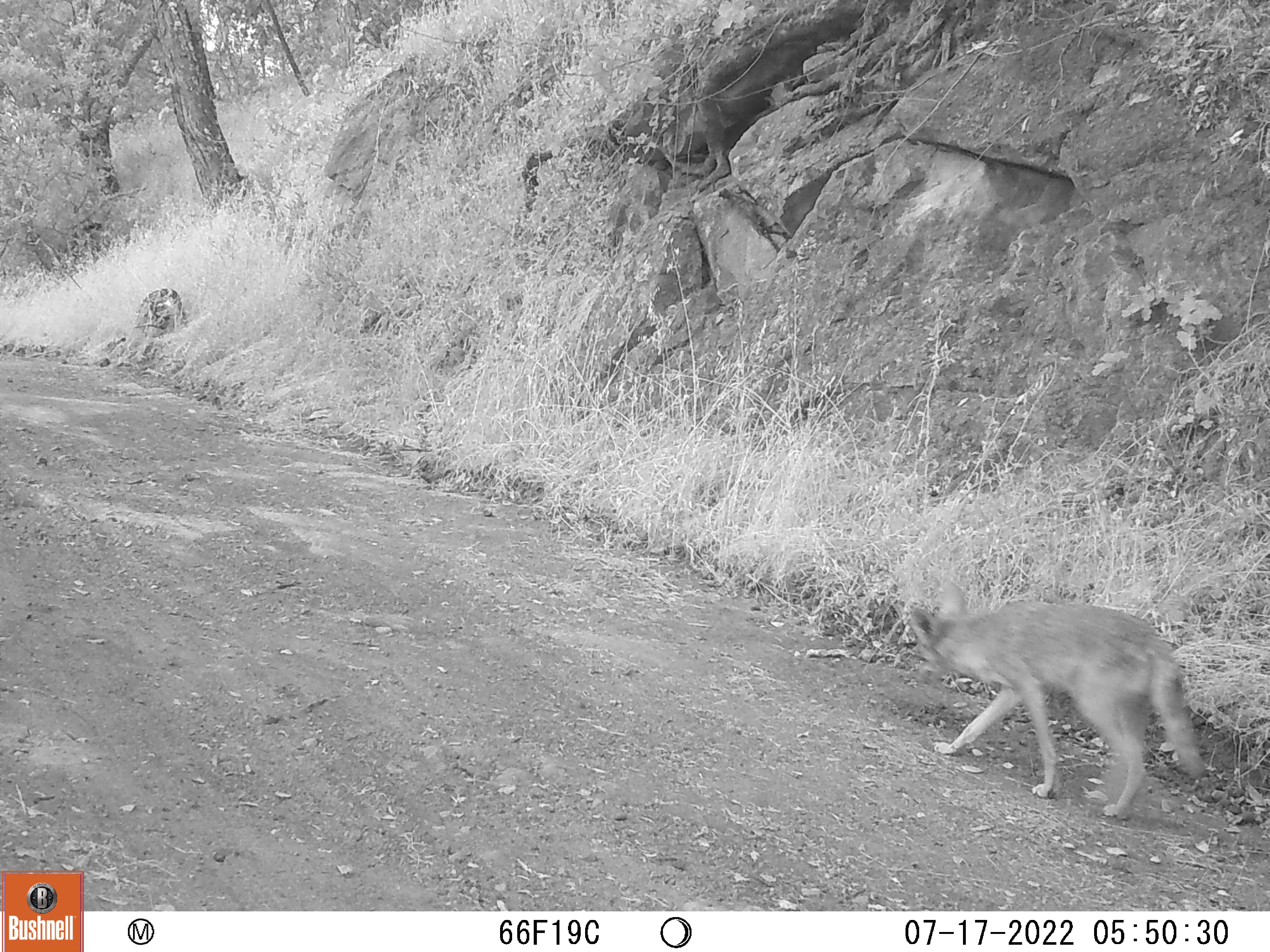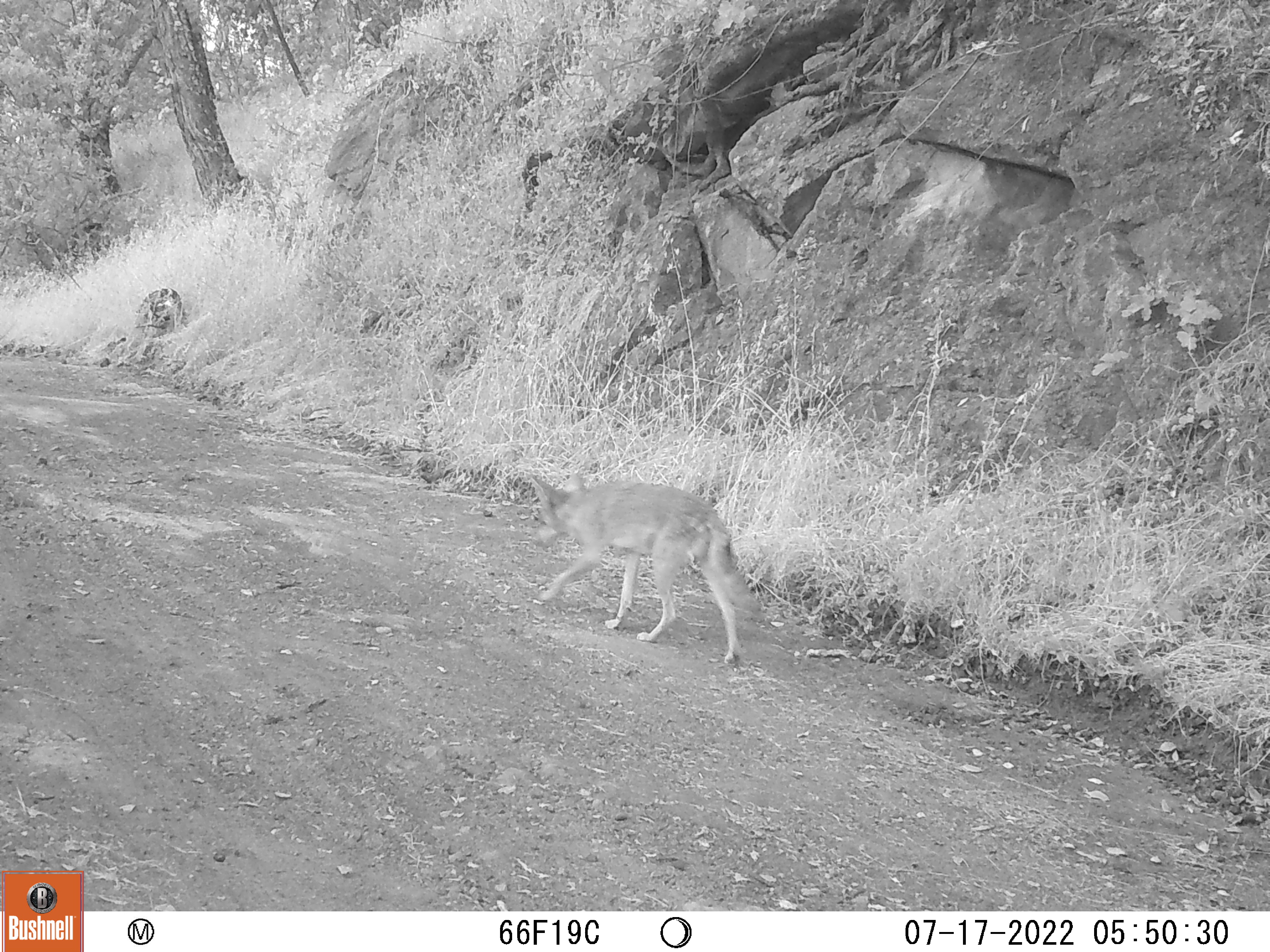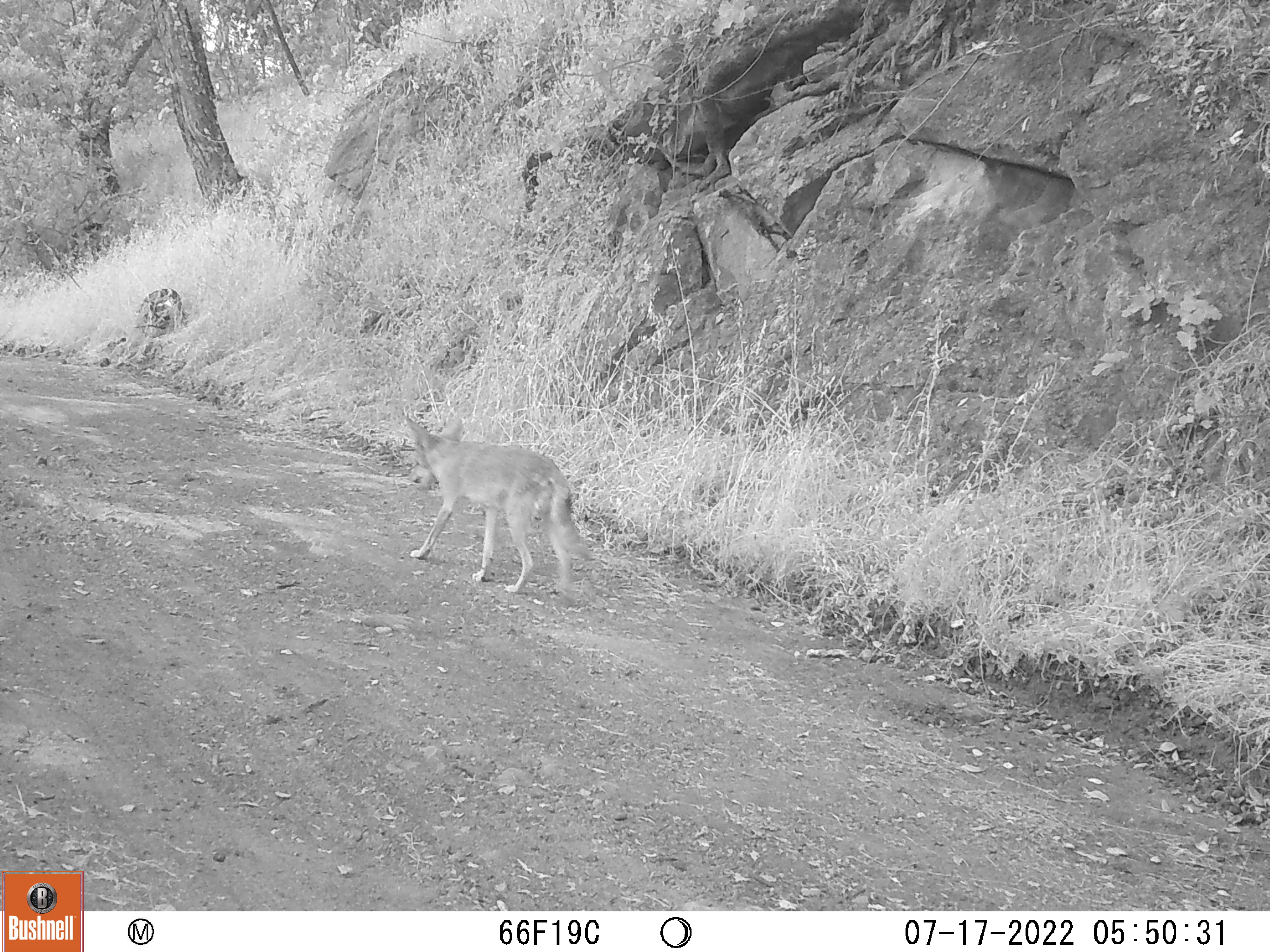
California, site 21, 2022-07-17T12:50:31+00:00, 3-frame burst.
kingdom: Animalia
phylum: Chordata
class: Mammalia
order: Carnivora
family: Canidae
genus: Canis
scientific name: Canis latrans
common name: coyote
Coyote (Canis latrans).